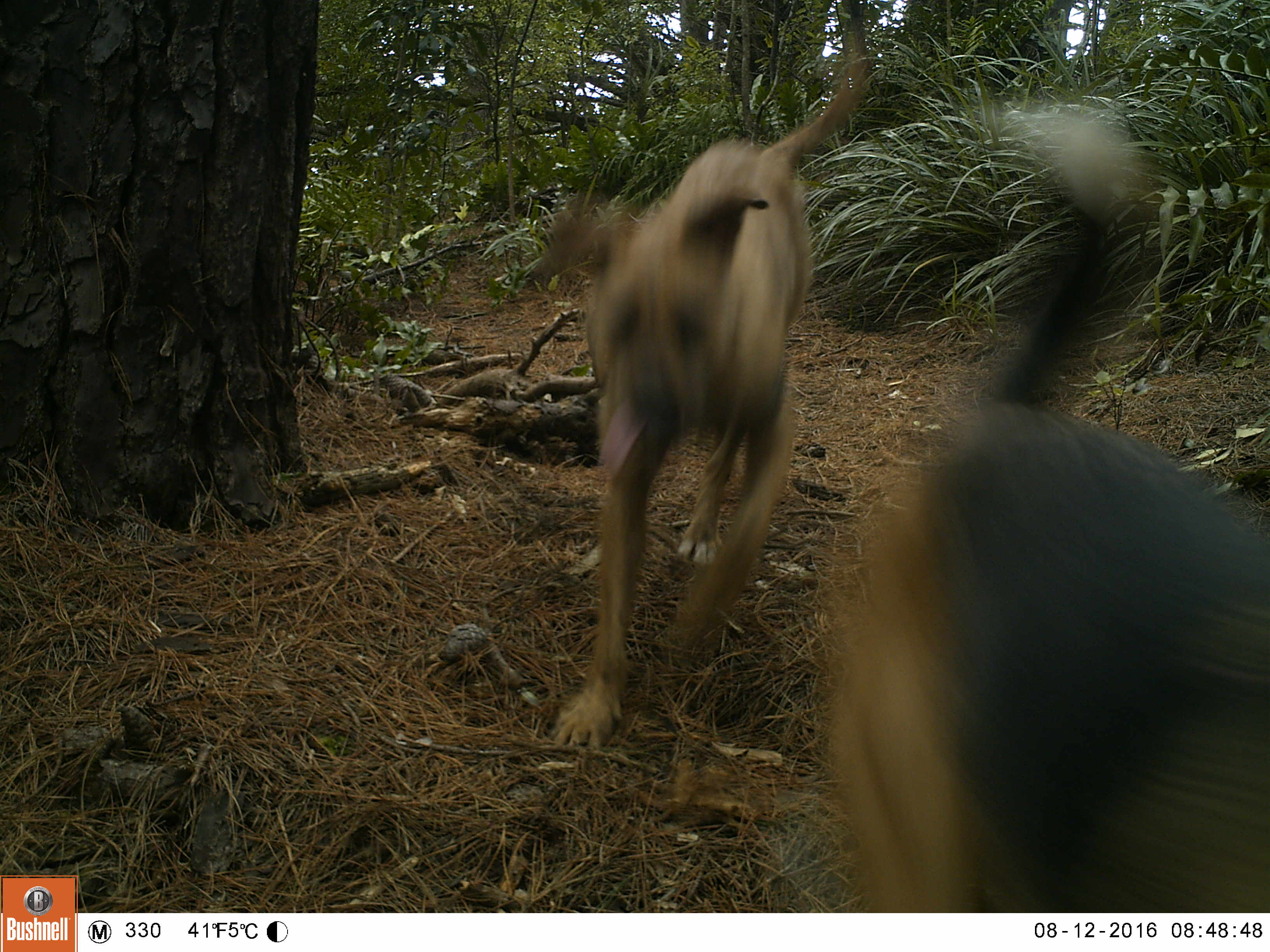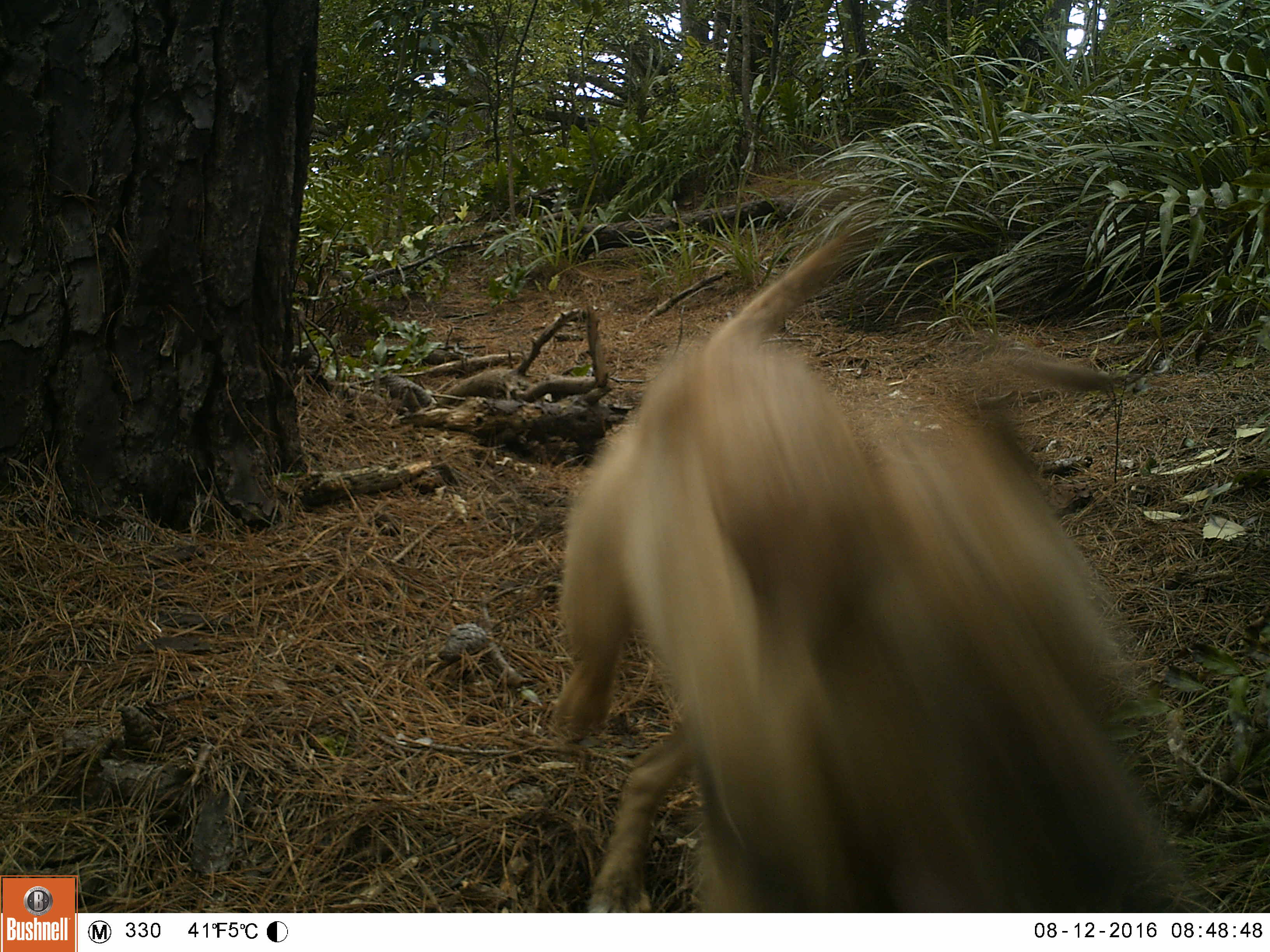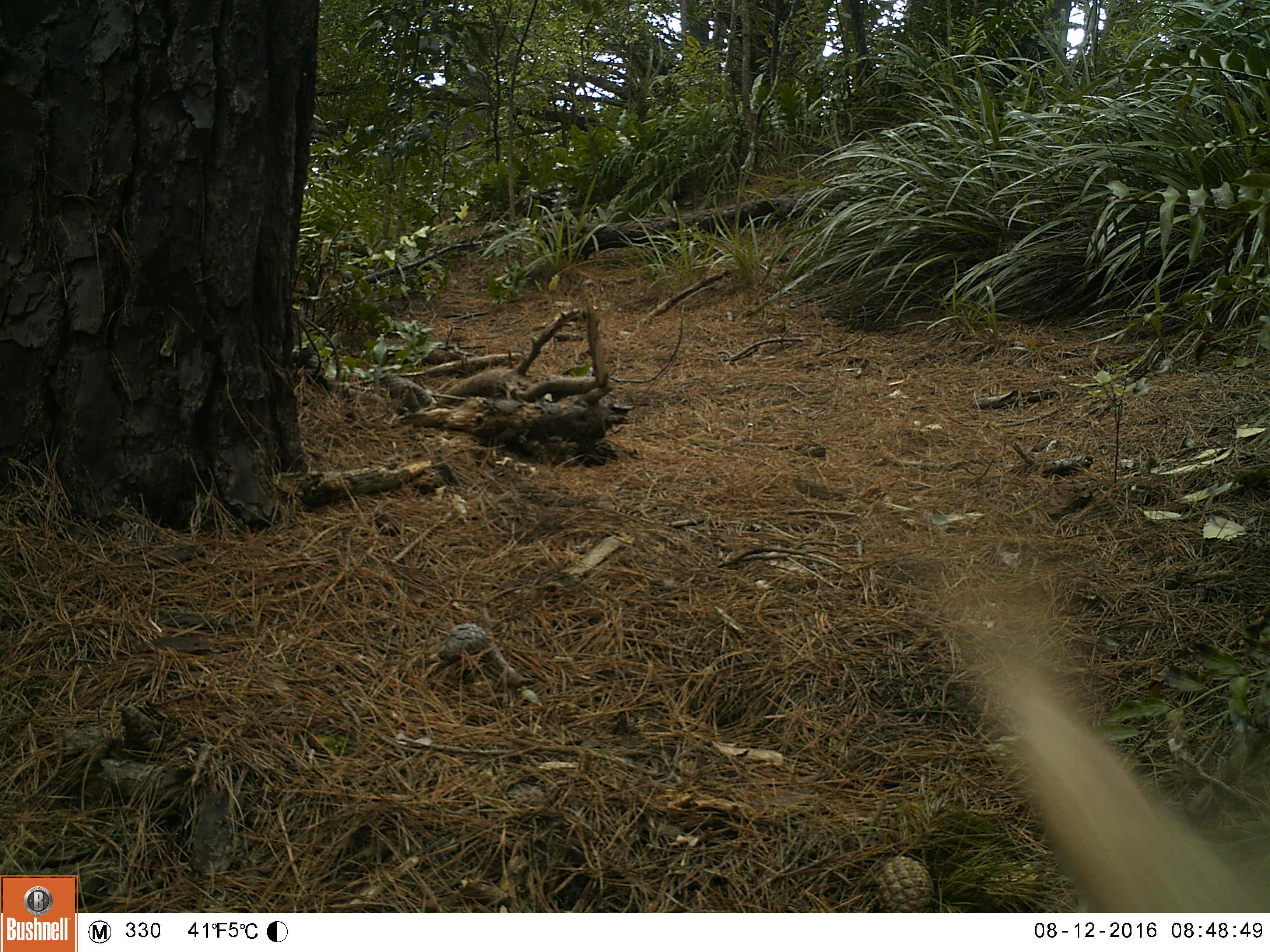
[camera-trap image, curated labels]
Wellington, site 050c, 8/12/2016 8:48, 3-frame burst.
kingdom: Animalia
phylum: Chordata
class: Mammalia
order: Carnivora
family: Canidae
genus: Canis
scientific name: Canis familiaris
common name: dog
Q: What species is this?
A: Dog (Canis familiaris).